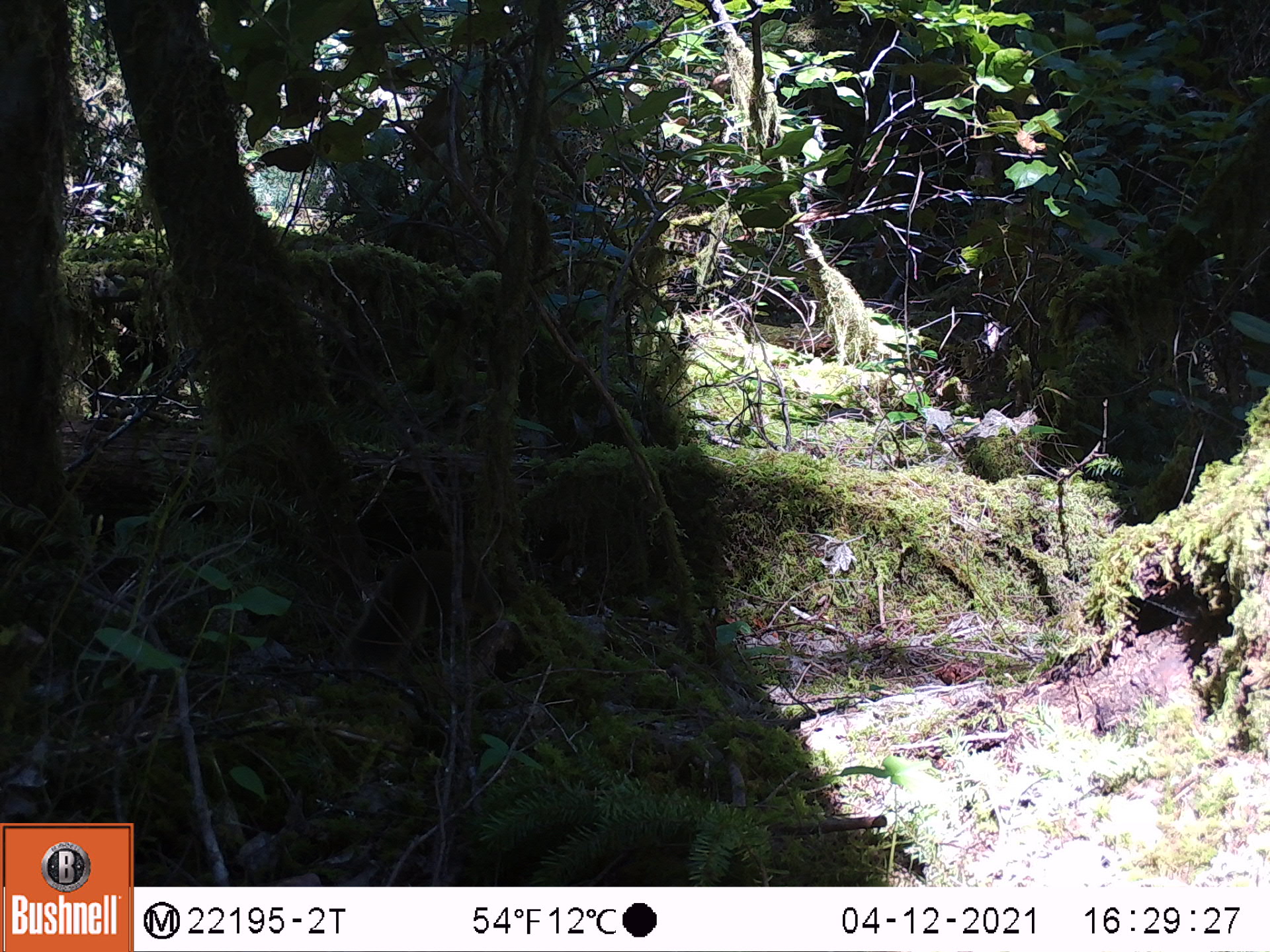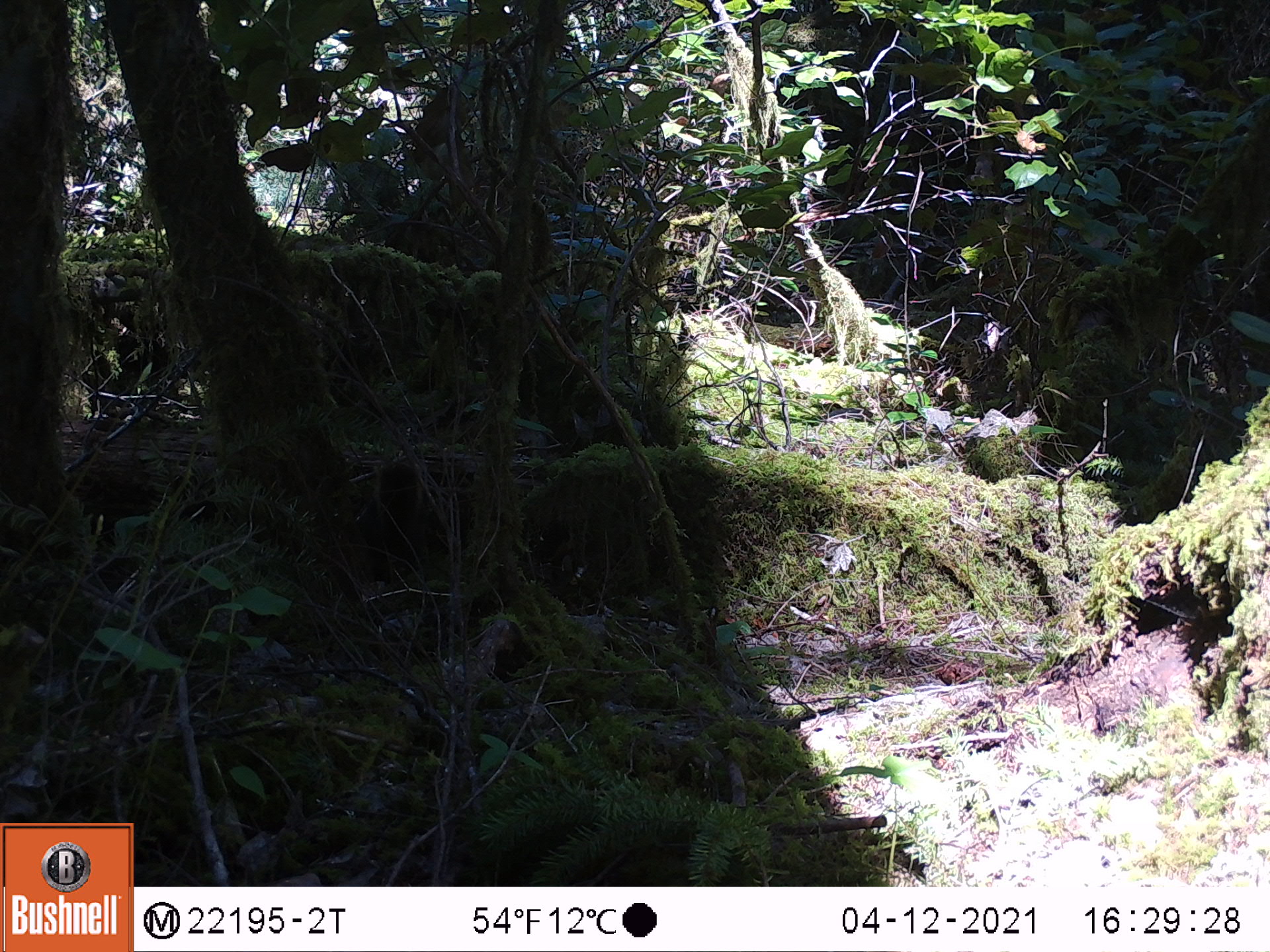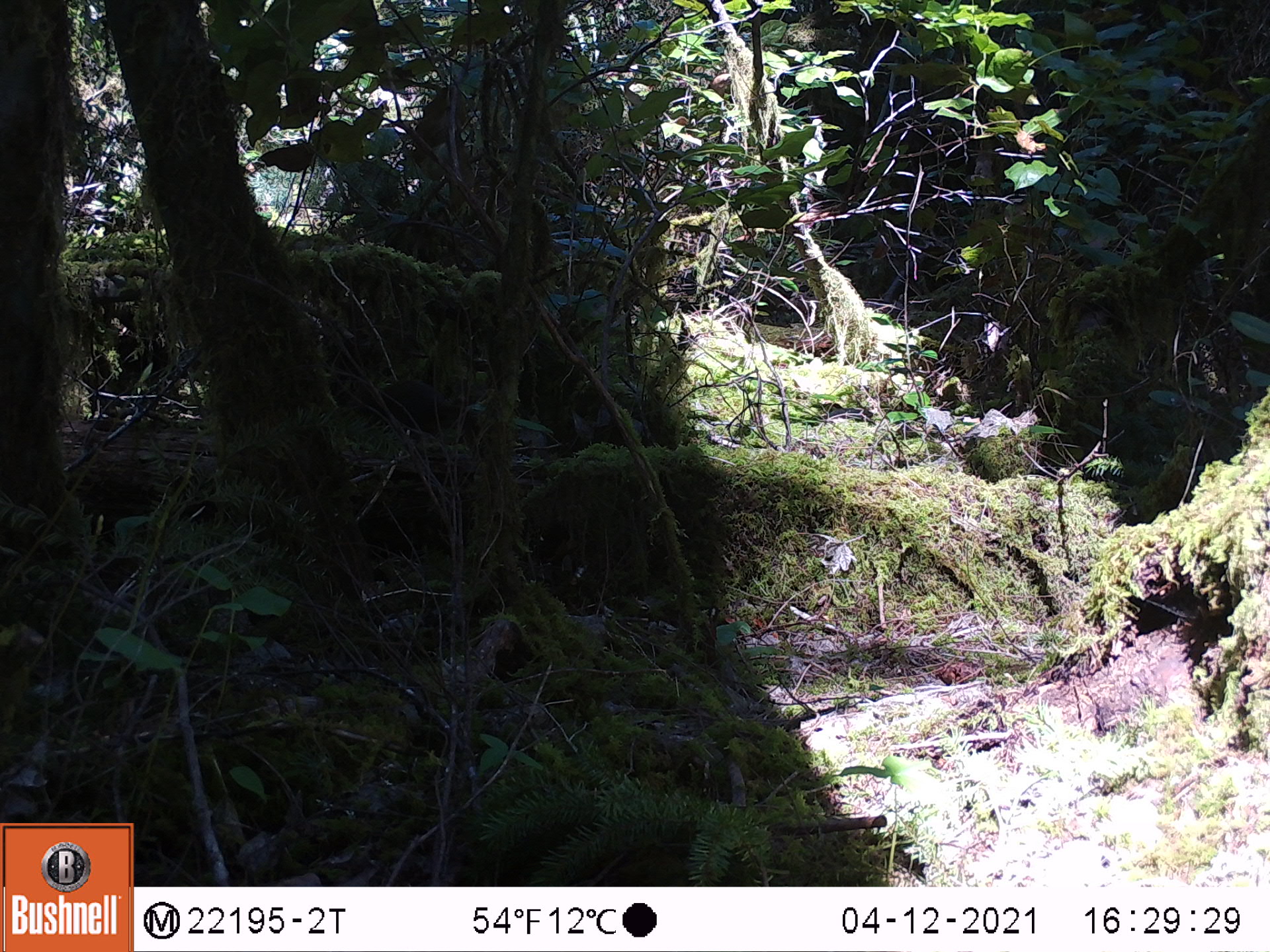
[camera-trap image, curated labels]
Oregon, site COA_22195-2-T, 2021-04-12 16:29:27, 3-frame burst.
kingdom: Animalia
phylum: Chordata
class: Mammalia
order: Rodentia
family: Sciuridae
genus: Tamiasciurus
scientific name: Tamiasciurus douglasii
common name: douglas squirrel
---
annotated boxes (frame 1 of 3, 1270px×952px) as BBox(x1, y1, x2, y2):
douglas squirrel: BBox(302, 505, 567, 725)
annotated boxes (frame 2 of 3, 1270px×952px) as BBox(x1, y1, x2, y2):
douglas squirrel: BBox(312, 436, 485, 625)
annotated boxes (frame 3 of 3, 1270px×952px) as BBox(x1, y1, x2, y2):
douglas squirrel: BBox(306, 328, 529, 492)